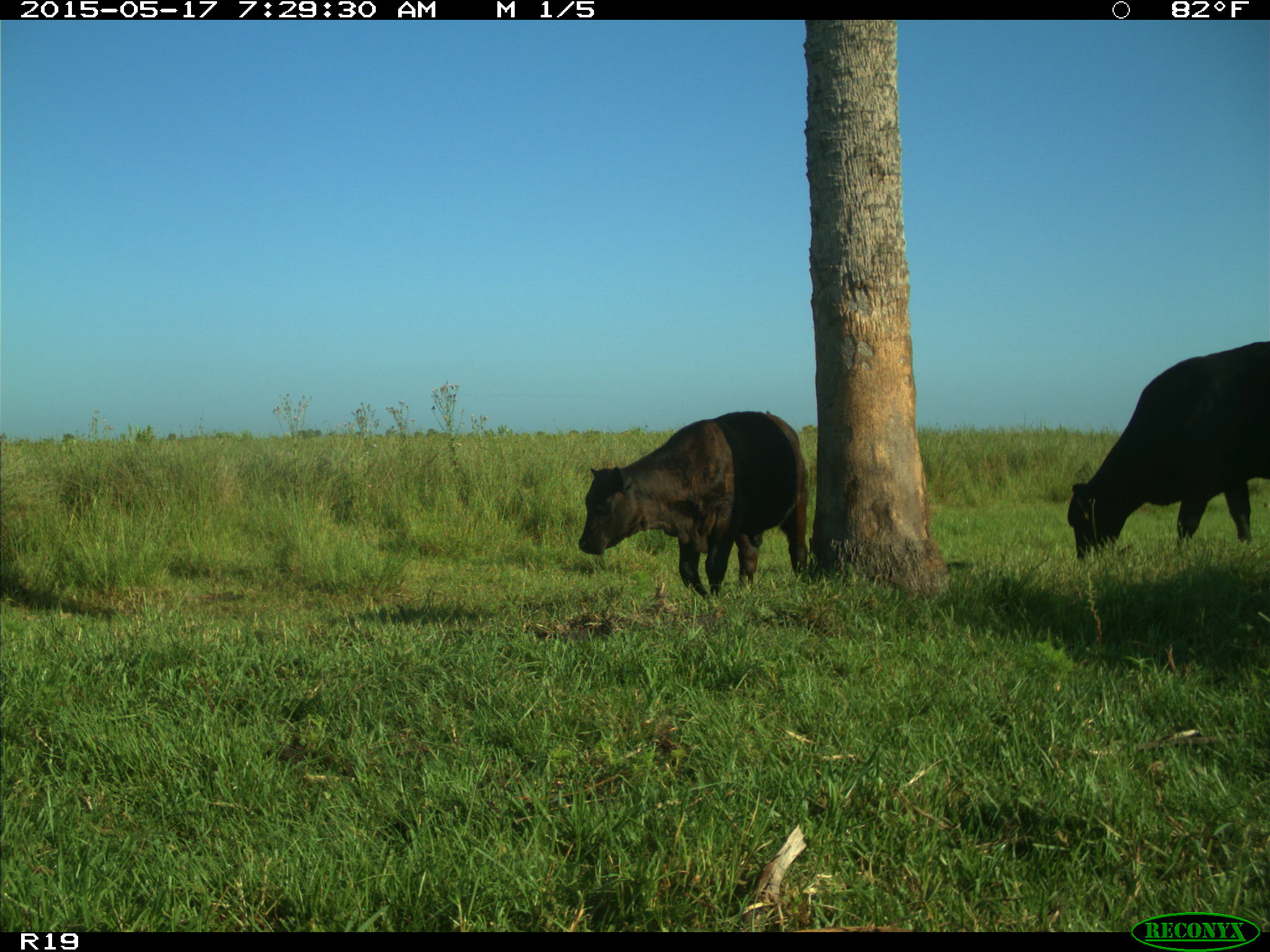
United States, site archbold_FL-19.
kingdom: Animalia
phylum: Chordata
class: Mammalia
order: Artiodactyla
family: Bovidae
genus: Bos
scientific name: Bos taurus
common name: domestic cow